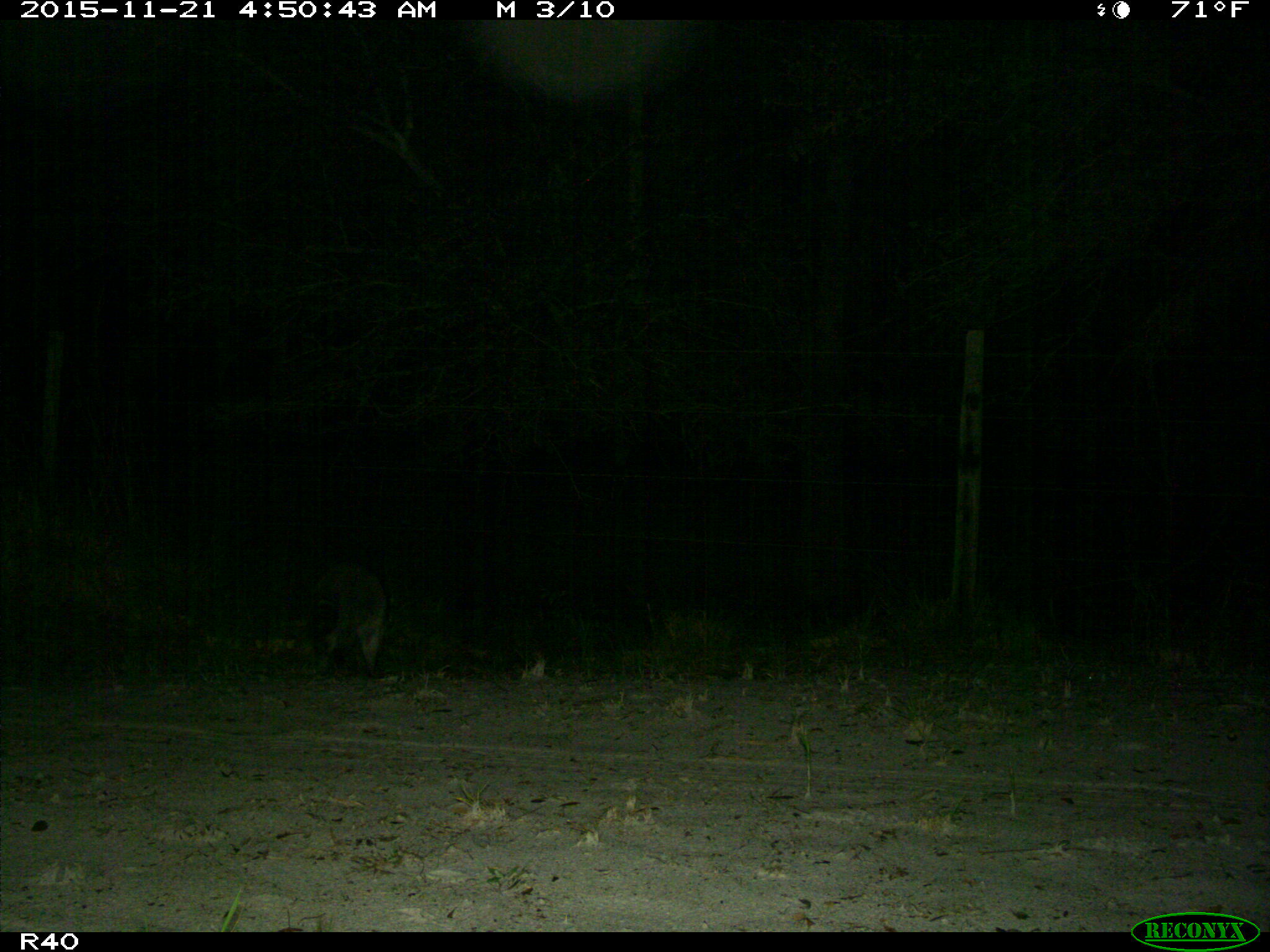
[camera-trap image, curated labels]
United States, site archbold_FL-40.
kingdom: Animalia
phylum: Chordata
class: Mammalia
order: Carnivora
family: Procyonidae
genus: Procyon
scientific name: Procyon lotor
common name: common raccoon